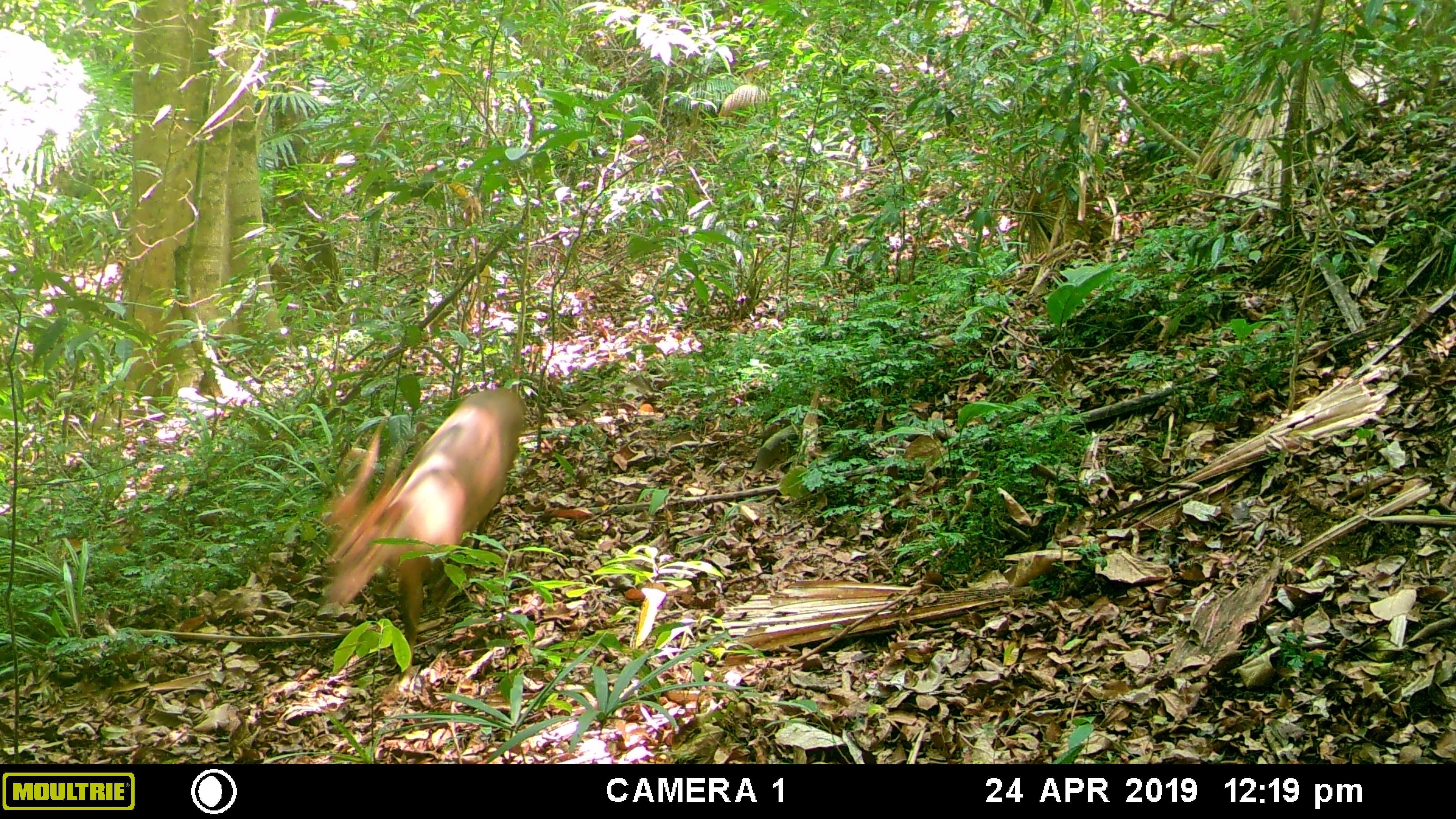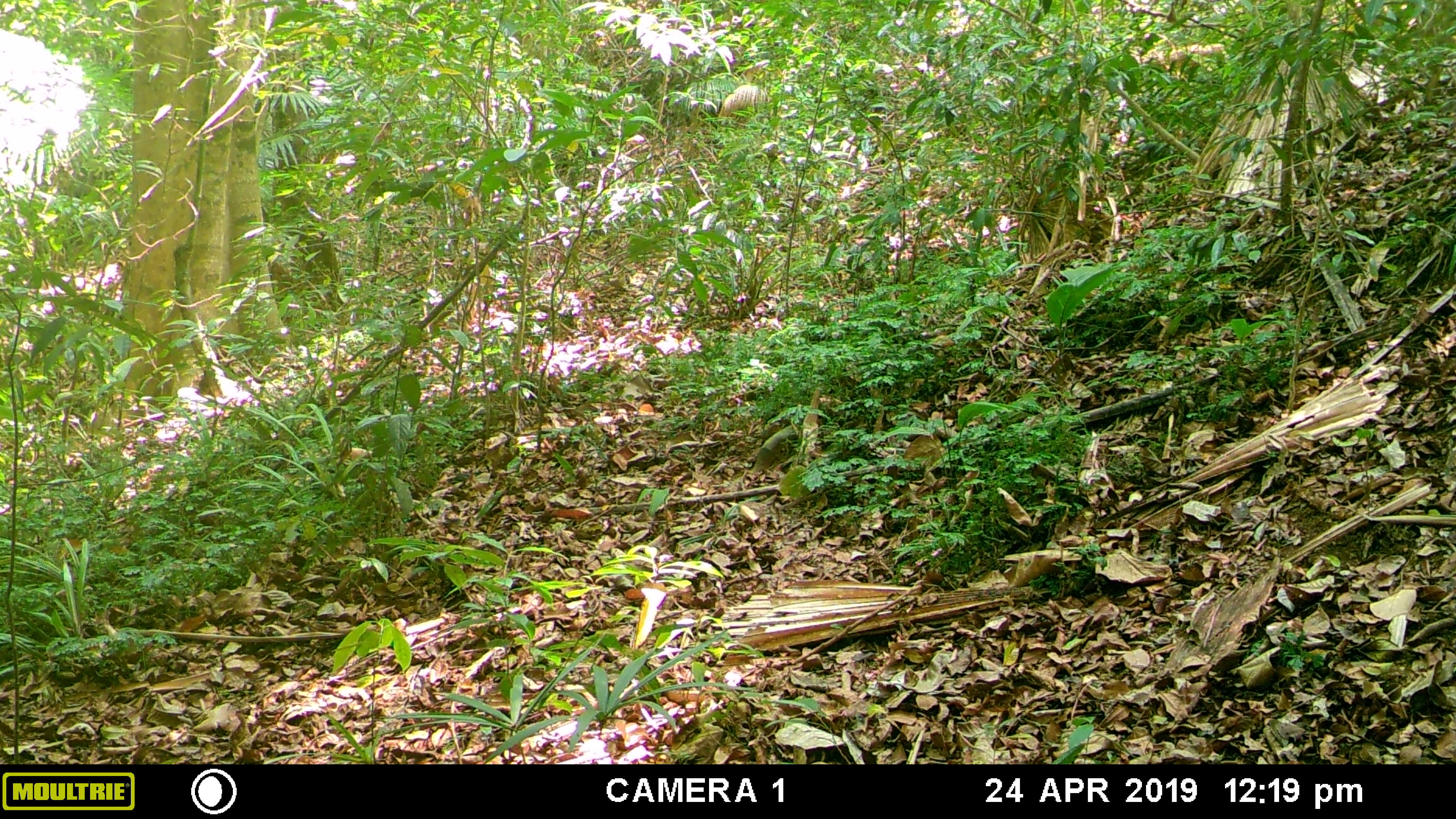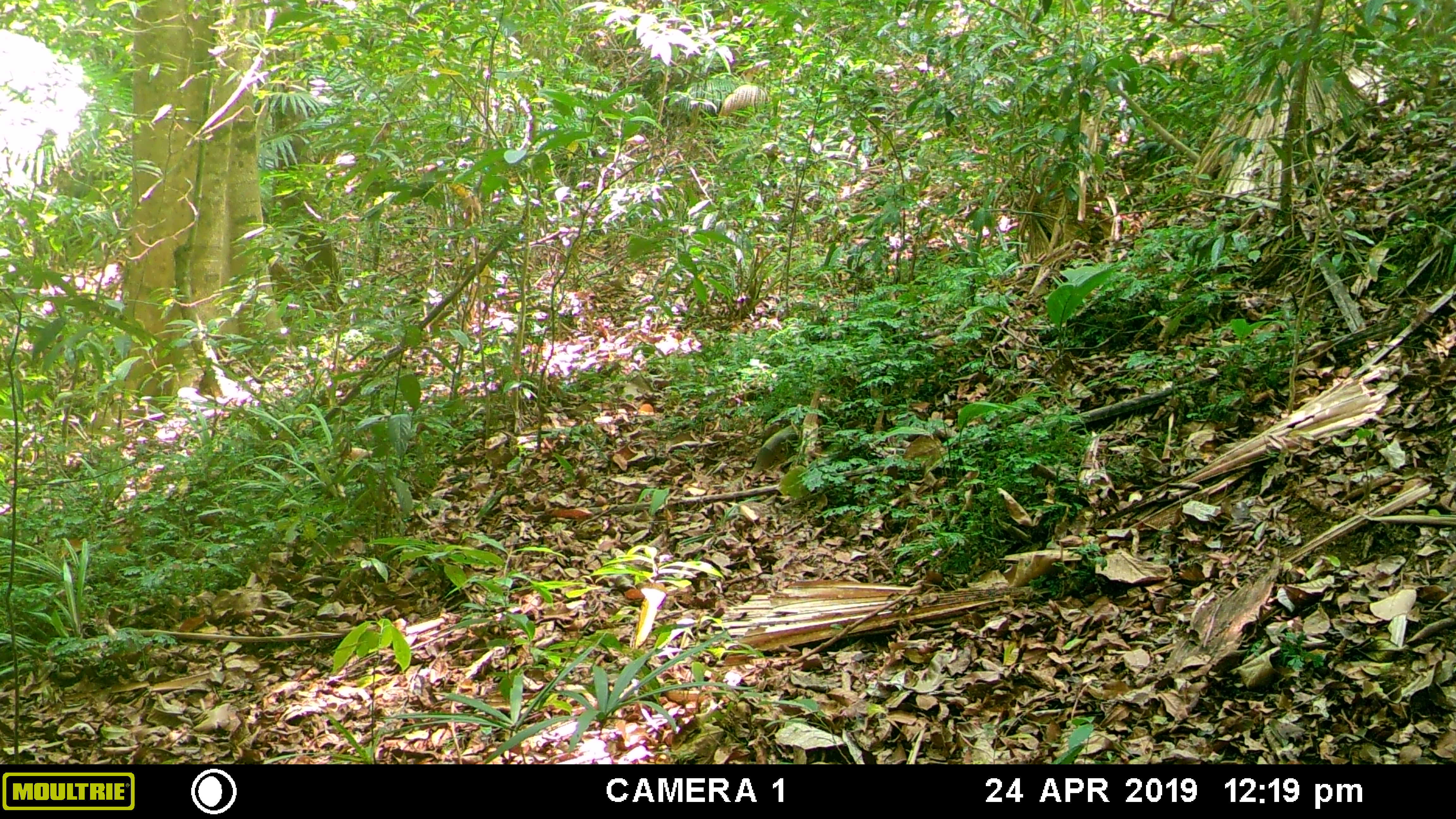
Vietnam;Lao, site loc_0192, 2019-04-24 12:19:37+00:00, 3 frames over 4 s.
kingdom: Animalia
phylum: Chordata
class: Mammalia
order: Artiodactyla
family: Cervidae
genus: Muntiacus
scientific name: Muntiacus vuquangensis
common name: large-antlered muntjac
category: large antlered muntjac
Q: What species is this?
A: Large antlered muntjac (large-antlered muntjac) (Muntiacus vuquangensis).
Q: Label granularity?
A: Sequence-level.